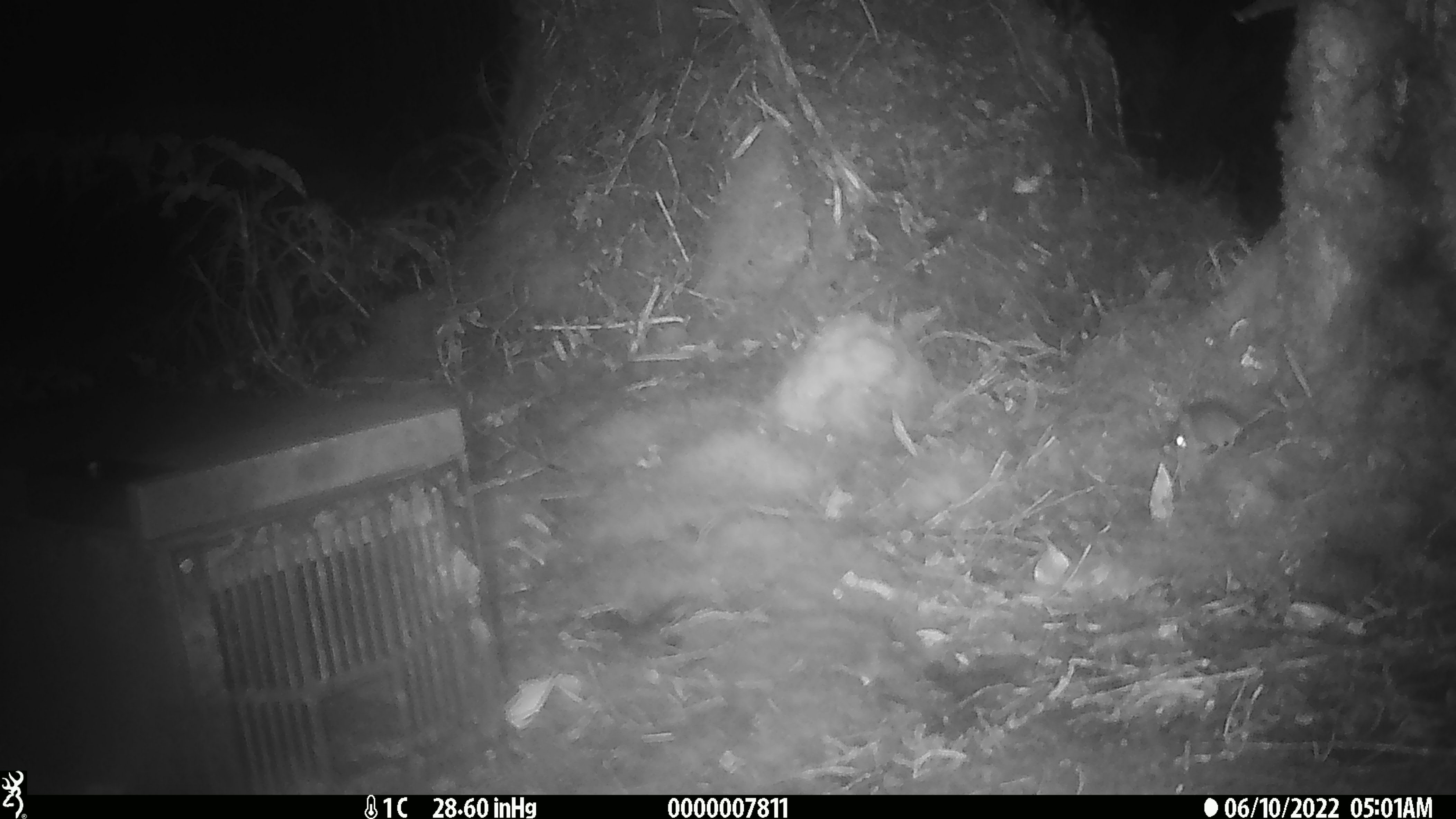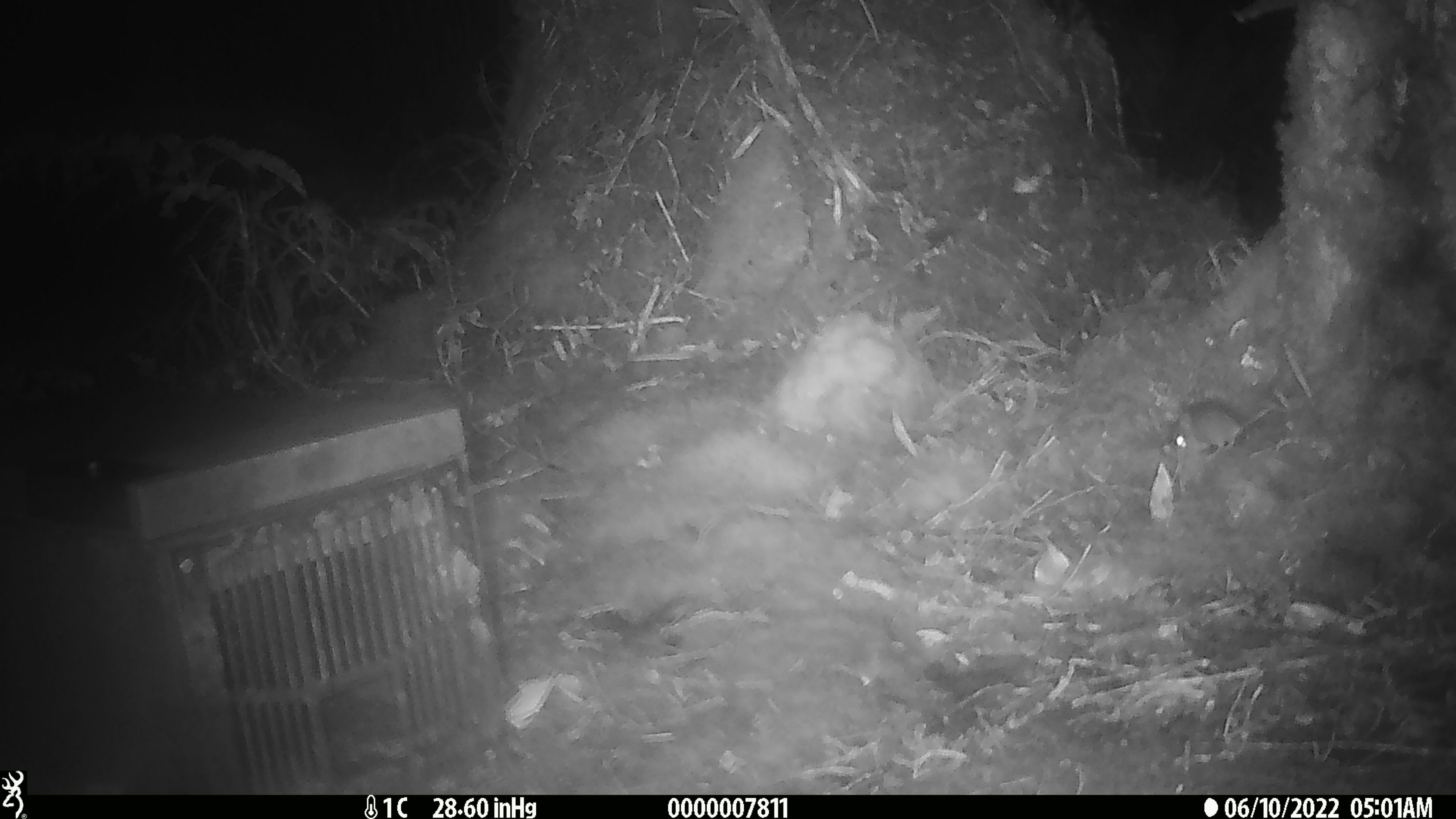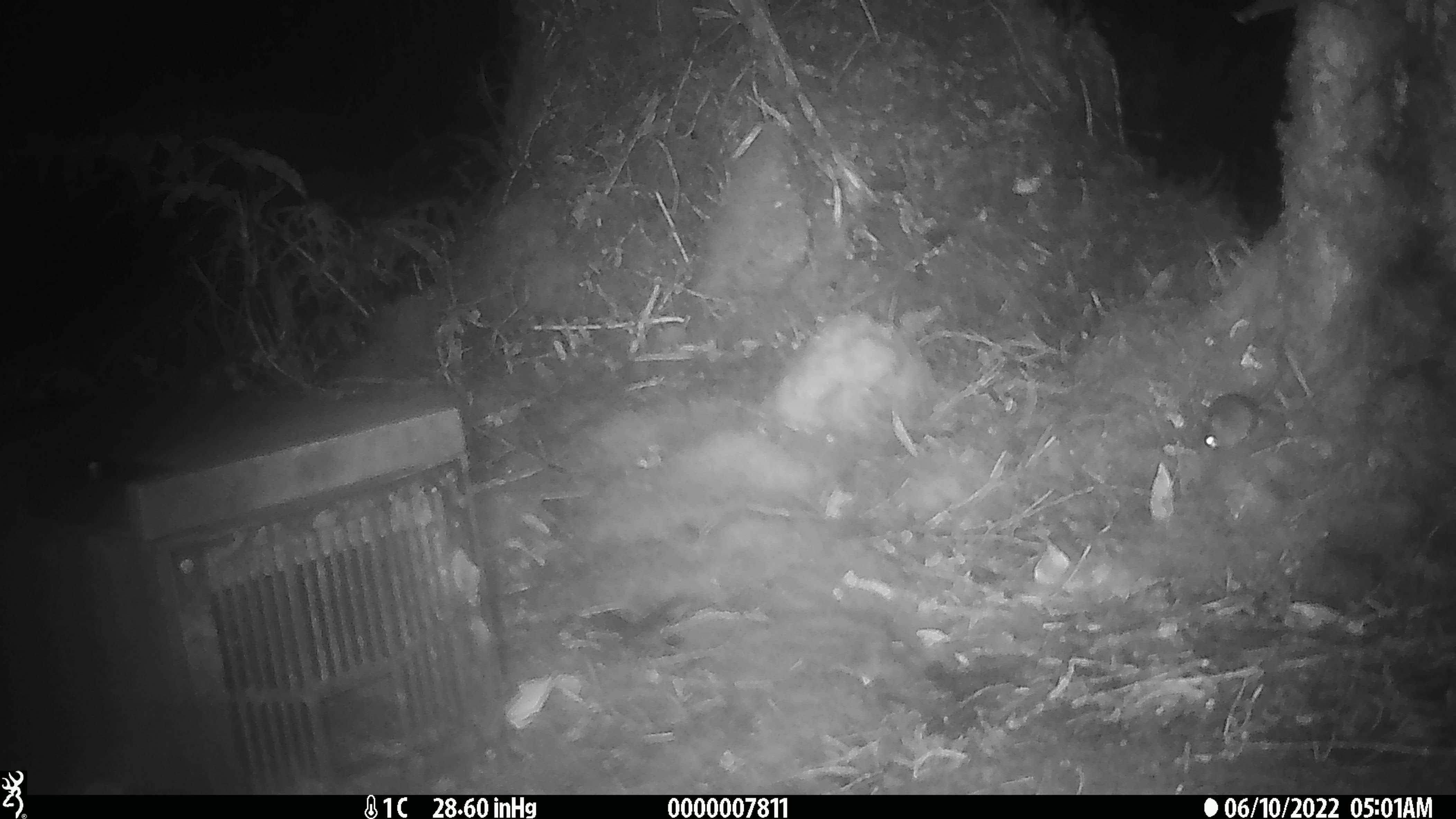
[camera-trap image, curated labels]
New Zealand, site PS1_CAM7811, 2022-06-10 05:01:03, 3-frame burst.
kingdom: Animalia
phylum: Chordata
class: Mammalia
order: Rodentia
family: Muridae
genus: Mus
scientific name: Mus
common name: mouse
Mouse (Mus).